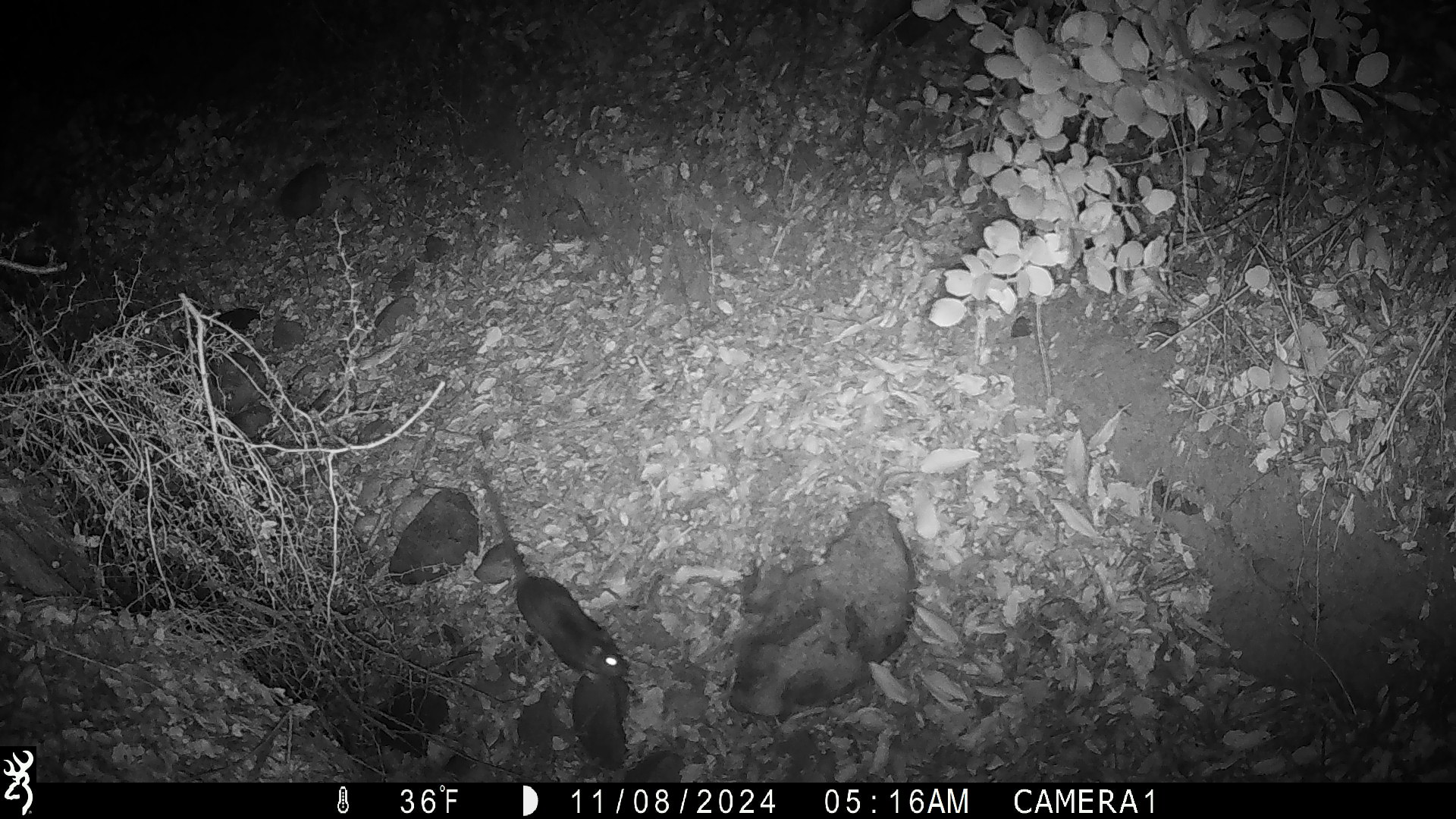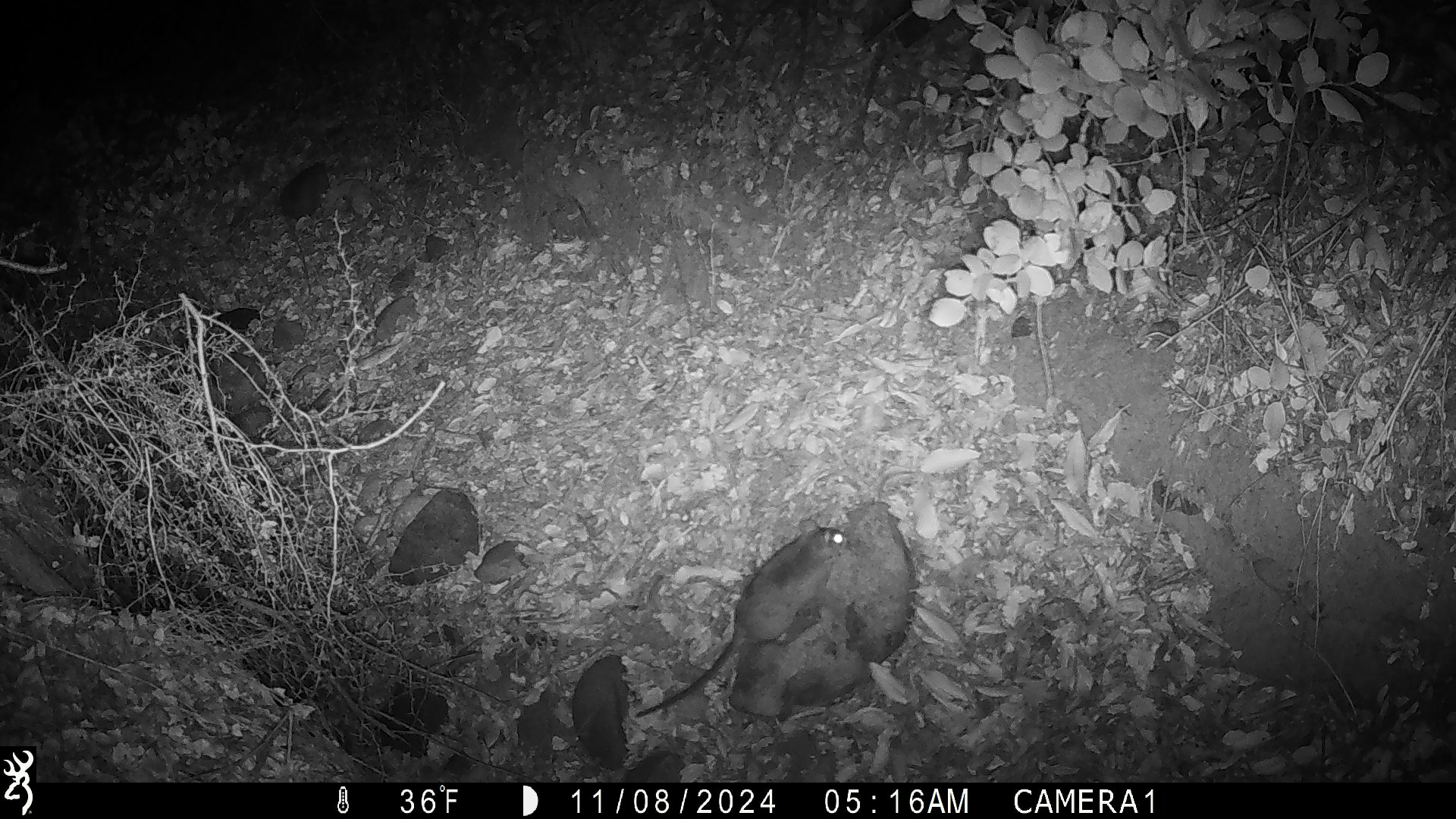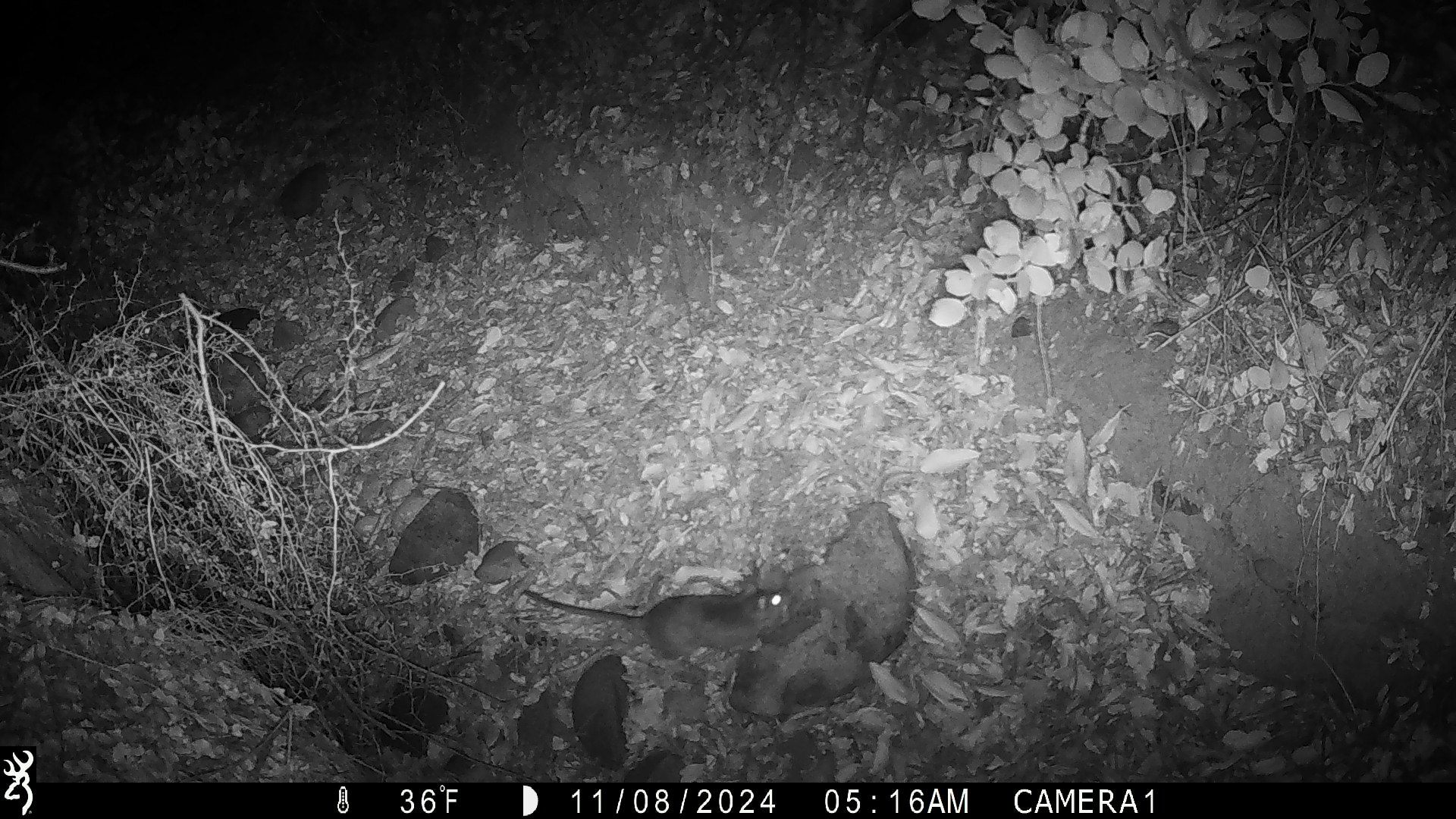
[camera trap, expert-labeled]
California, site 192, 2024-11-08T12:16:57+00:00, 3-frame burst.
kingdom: Animalia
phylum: Chordata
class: Mammalia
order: Rodentia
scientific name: Rodentia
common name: mouse or rat